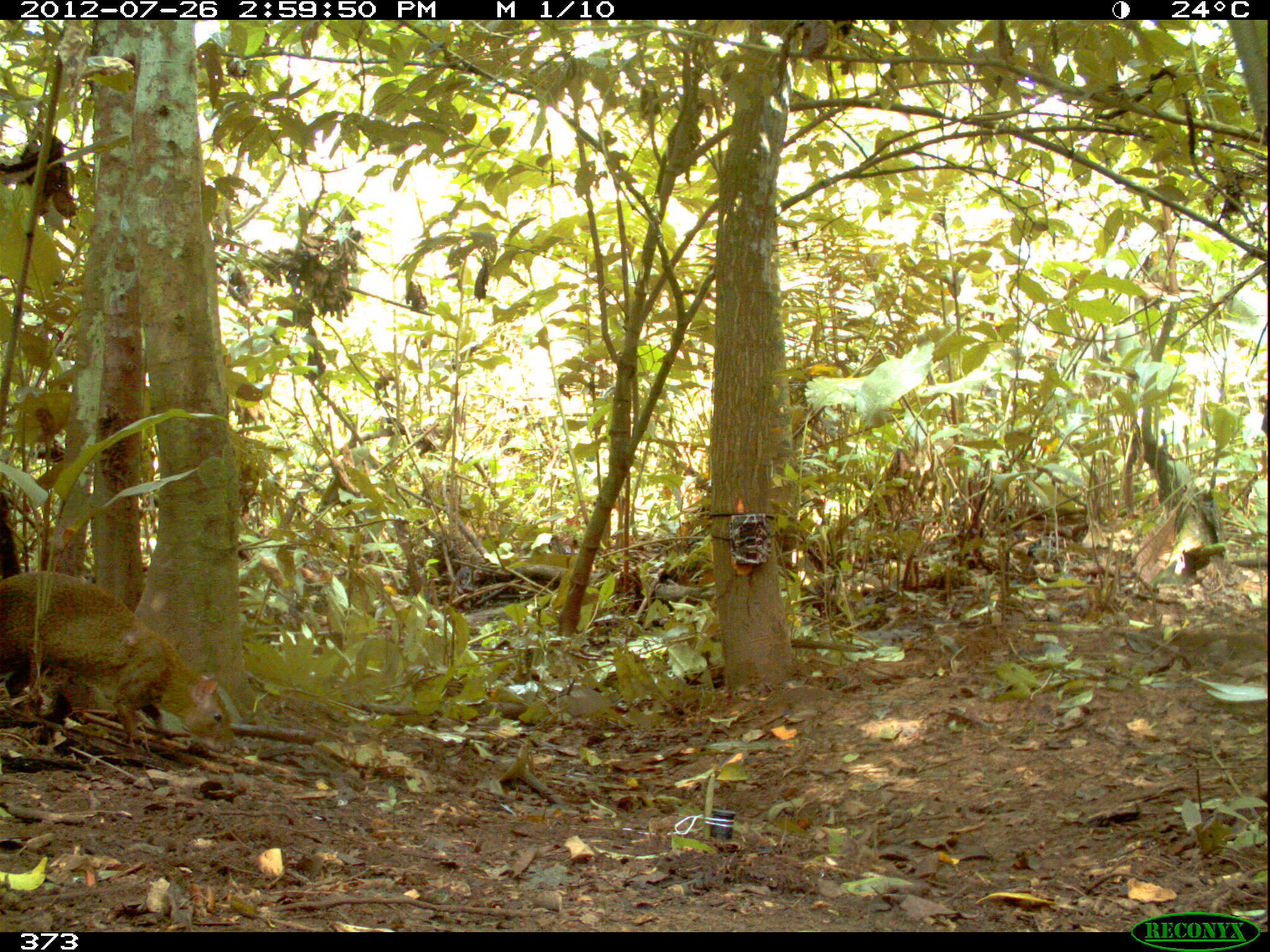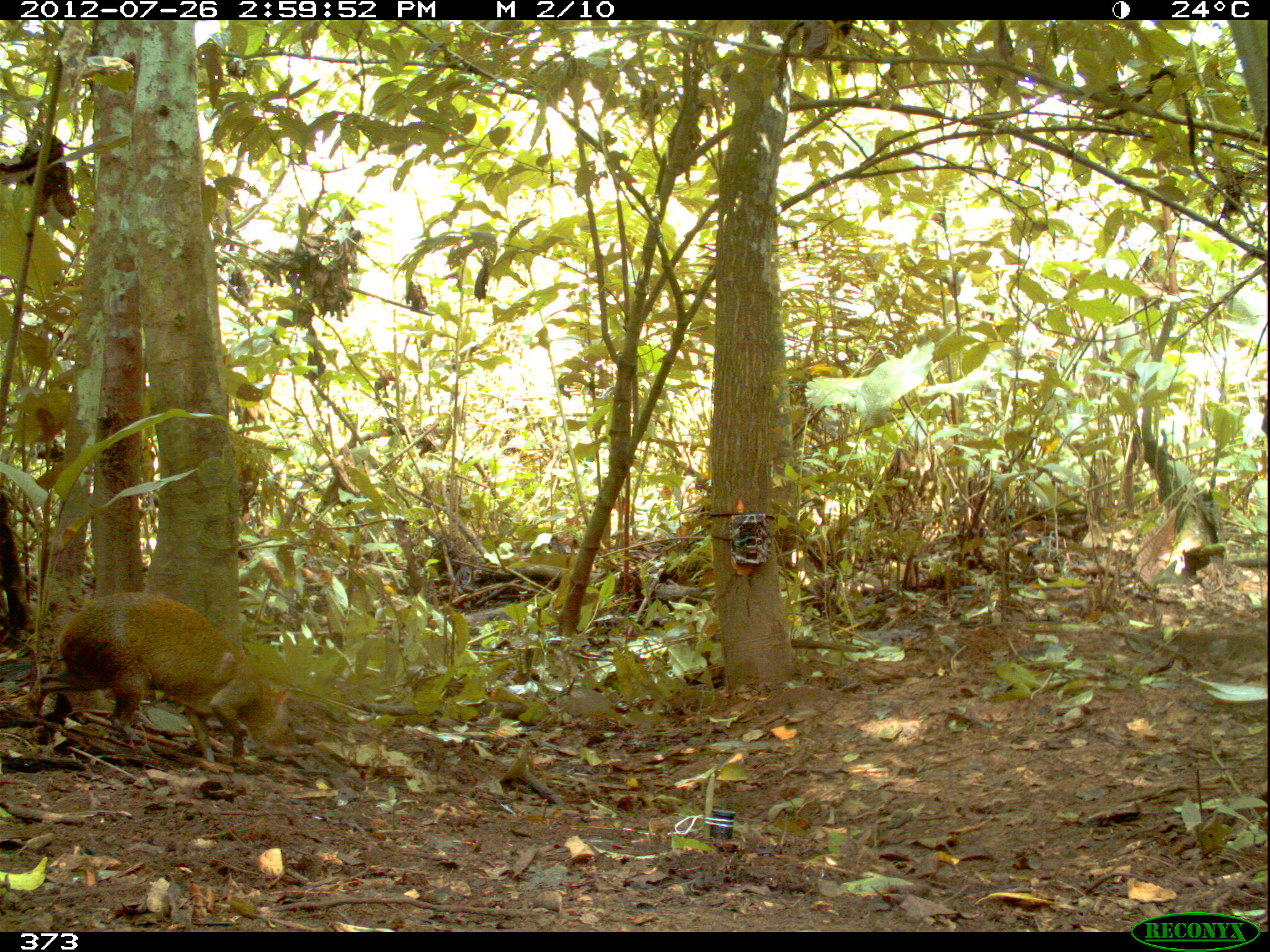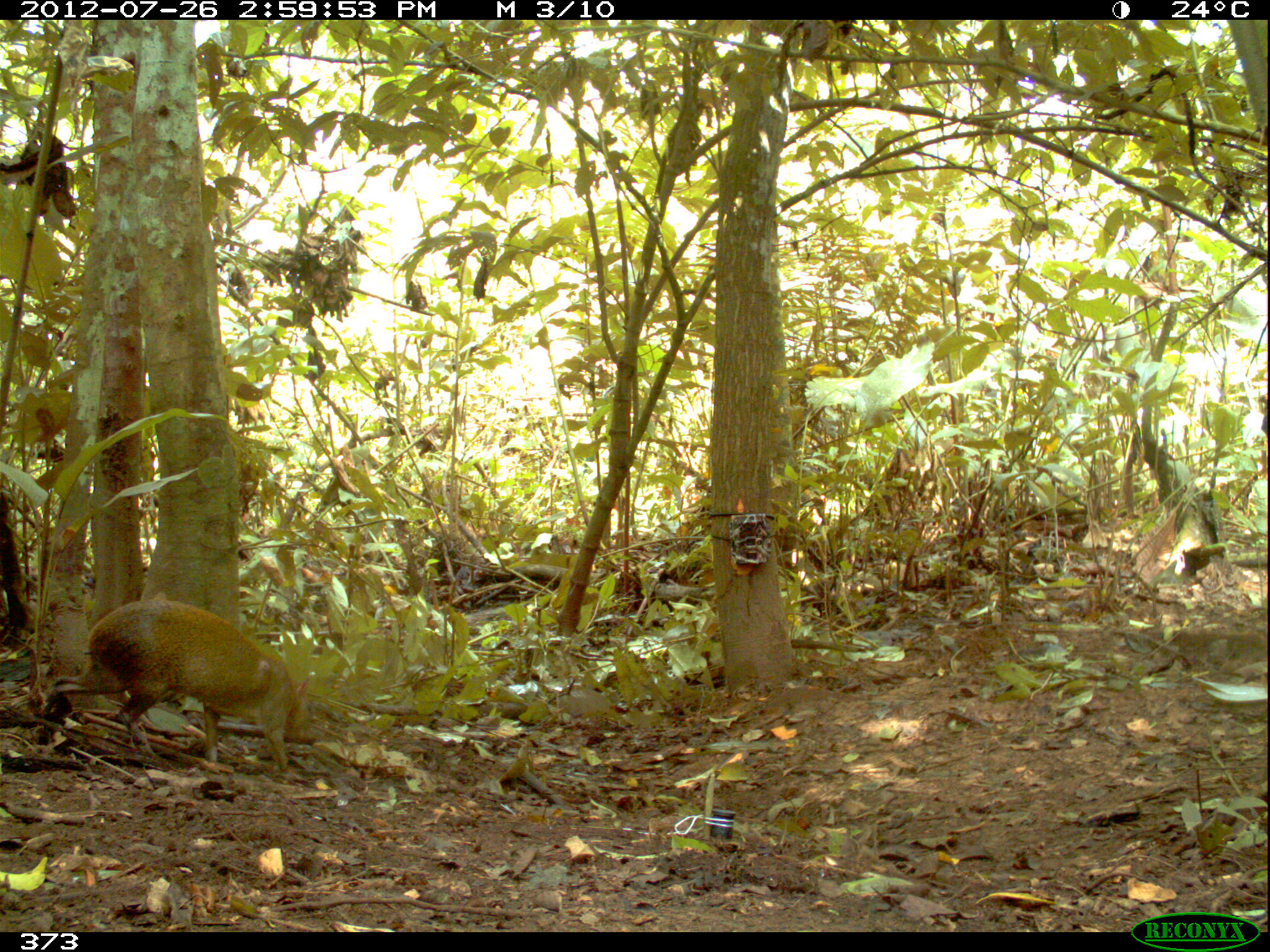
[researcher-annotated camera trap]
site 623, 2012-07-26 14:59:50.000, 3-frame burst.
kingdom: Animalia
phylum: Chordata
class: Mammalia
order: Rodentia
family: Dasyproctidae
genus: Dasyprocta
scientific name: Dasyprocta punctata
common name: central american agouti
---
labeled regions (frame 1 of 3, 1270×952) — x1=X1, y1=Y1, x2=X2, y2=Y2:
dasyprocta punctata: x1=0, y1=569, x2=239, y2=756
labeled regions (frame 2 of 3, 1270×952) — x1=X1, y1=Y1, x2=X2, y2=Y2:
dasyprocta punctata: x1=19, y1=588, x2=298, y2=763